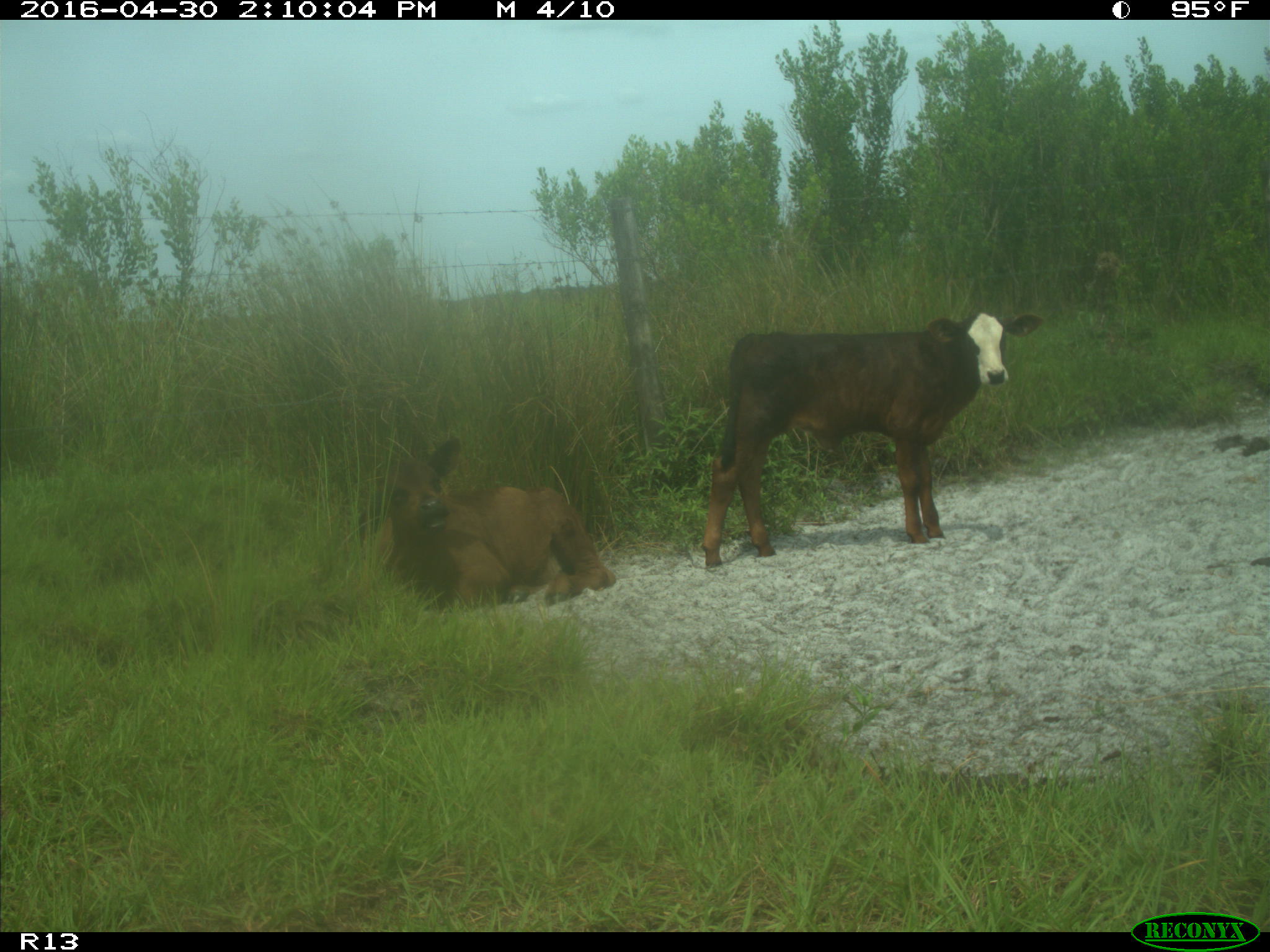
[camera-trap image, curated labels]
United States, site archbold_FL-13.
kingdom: Animalia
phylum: Chordata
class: Mammalia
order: Artiodactyla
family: Bovidae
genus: Bos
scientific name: Bos taurus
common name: domestic cow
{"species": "Bos taurus (domestic cow)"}